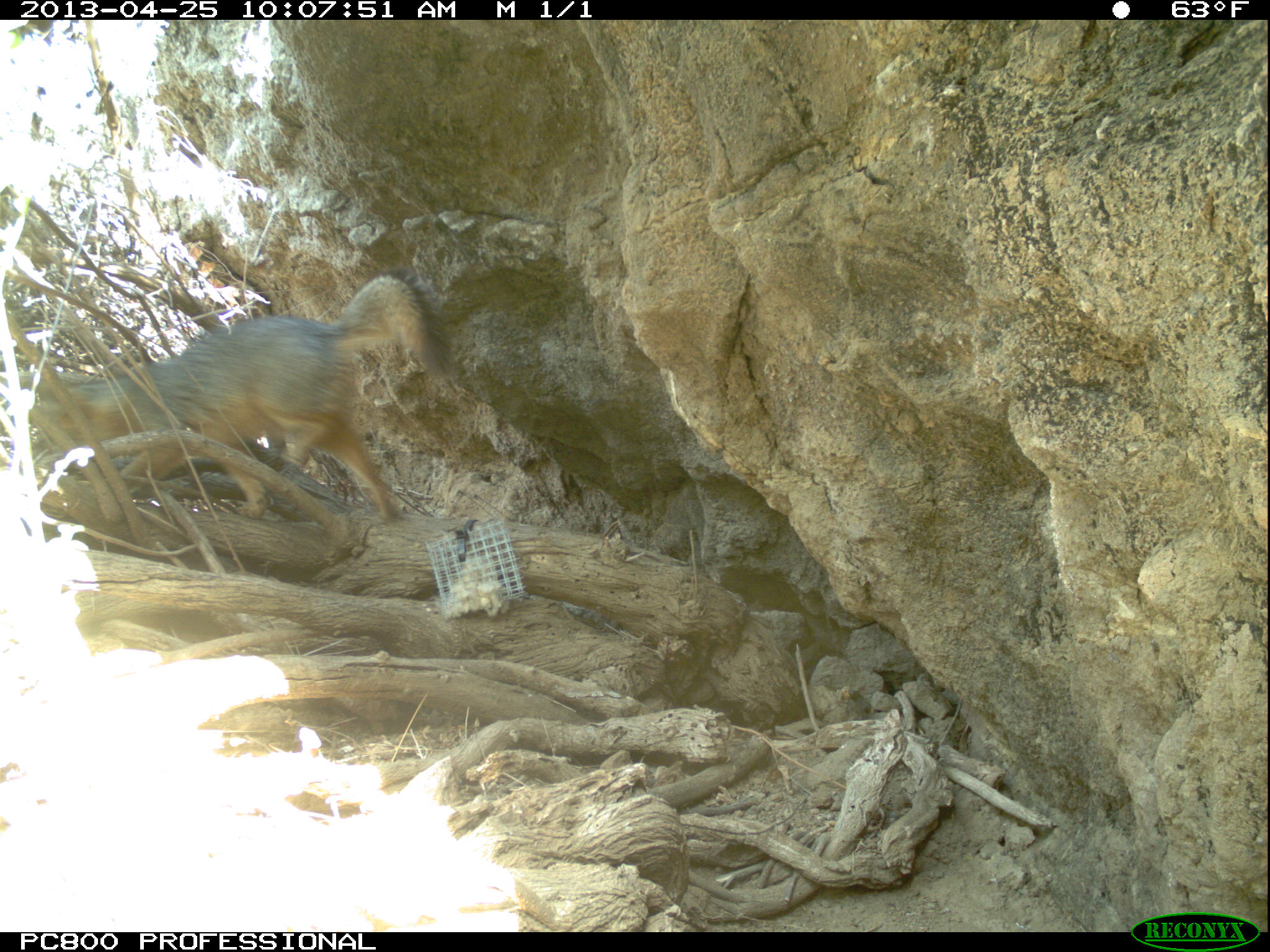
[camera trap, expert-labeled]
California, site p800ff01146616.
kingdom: Animalia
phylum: Chordata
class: Mammalia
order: Carnivora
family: Canidae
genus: Urocyon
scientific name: Urocyon littoralis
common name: island fox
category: fox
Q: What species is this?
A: Fox (island fox) (Urocyon littoralis).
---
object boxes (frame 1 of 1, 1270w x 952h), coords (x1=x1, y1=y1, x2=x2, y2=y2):
fox: (x1=23, y1=270, x2=459, y2=526)